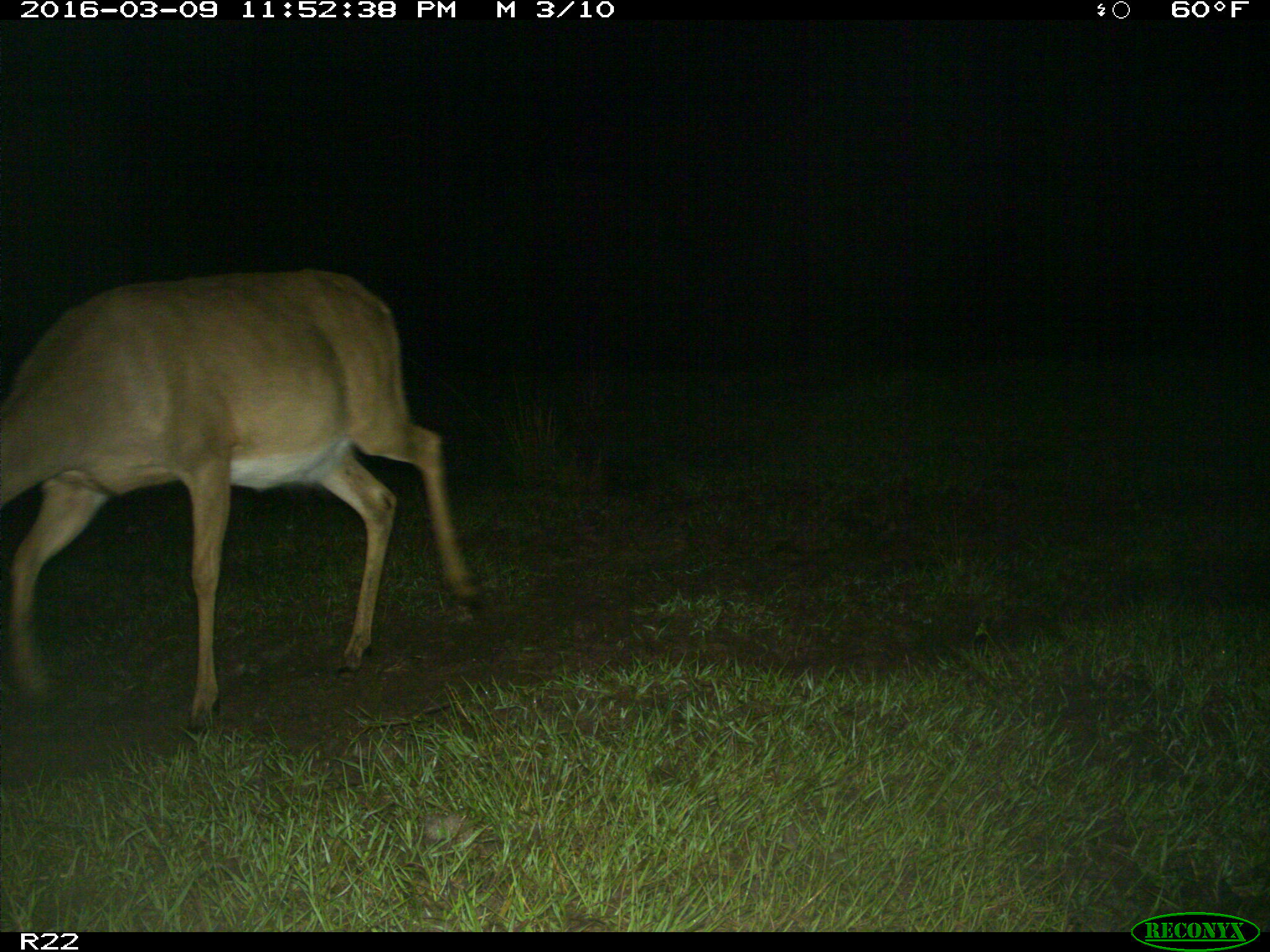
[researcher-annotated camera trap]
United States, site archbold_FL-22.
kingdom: Animalia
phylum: Chordata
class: Mammalia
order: Artiodactyla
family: Cervidae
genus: Odocoileus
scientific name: Odocoileus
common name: deer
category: unidentified deer